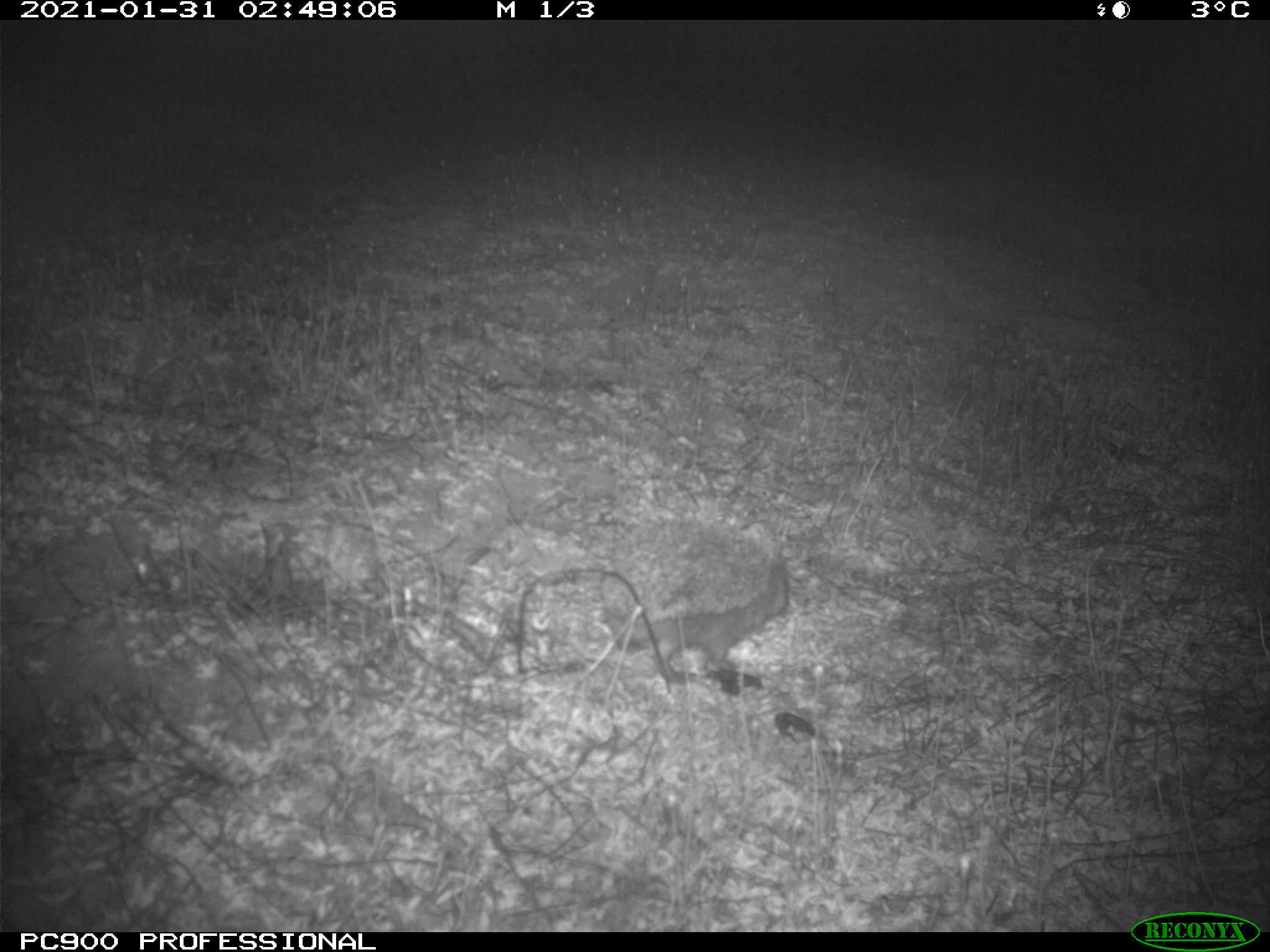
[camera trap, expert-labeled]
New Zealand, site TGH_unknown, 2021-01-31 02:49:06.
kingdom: Animalia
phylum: Chordata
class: Mammalia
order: Eulipotyphla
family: Erinaceidae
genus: Erinaceus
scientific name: Erinaceus europaeus europaeus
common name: european hedgehog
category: hedgehog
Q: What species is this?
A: Hedgehog (european hedgehog) (Erinaceus europaeus europaeus).